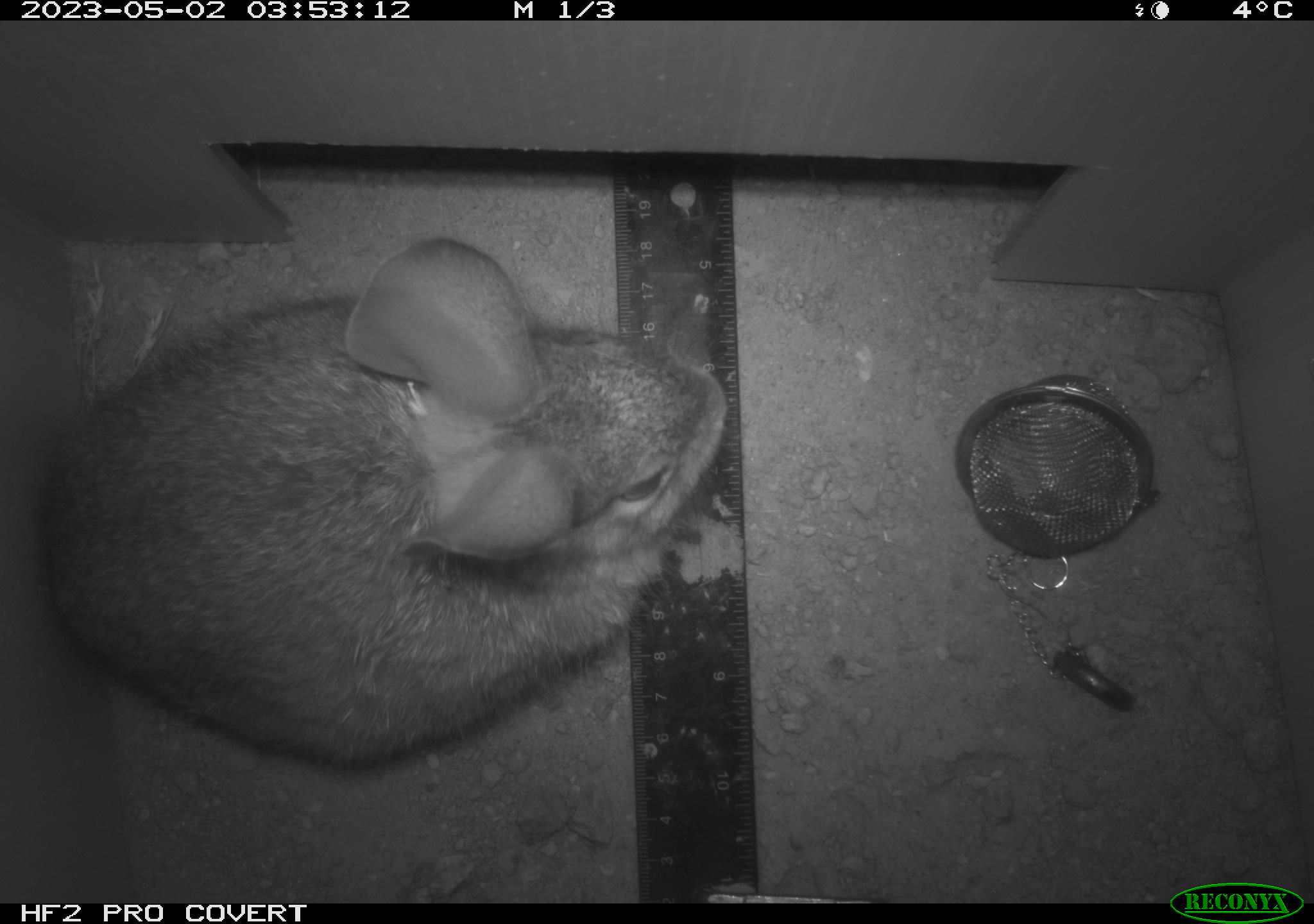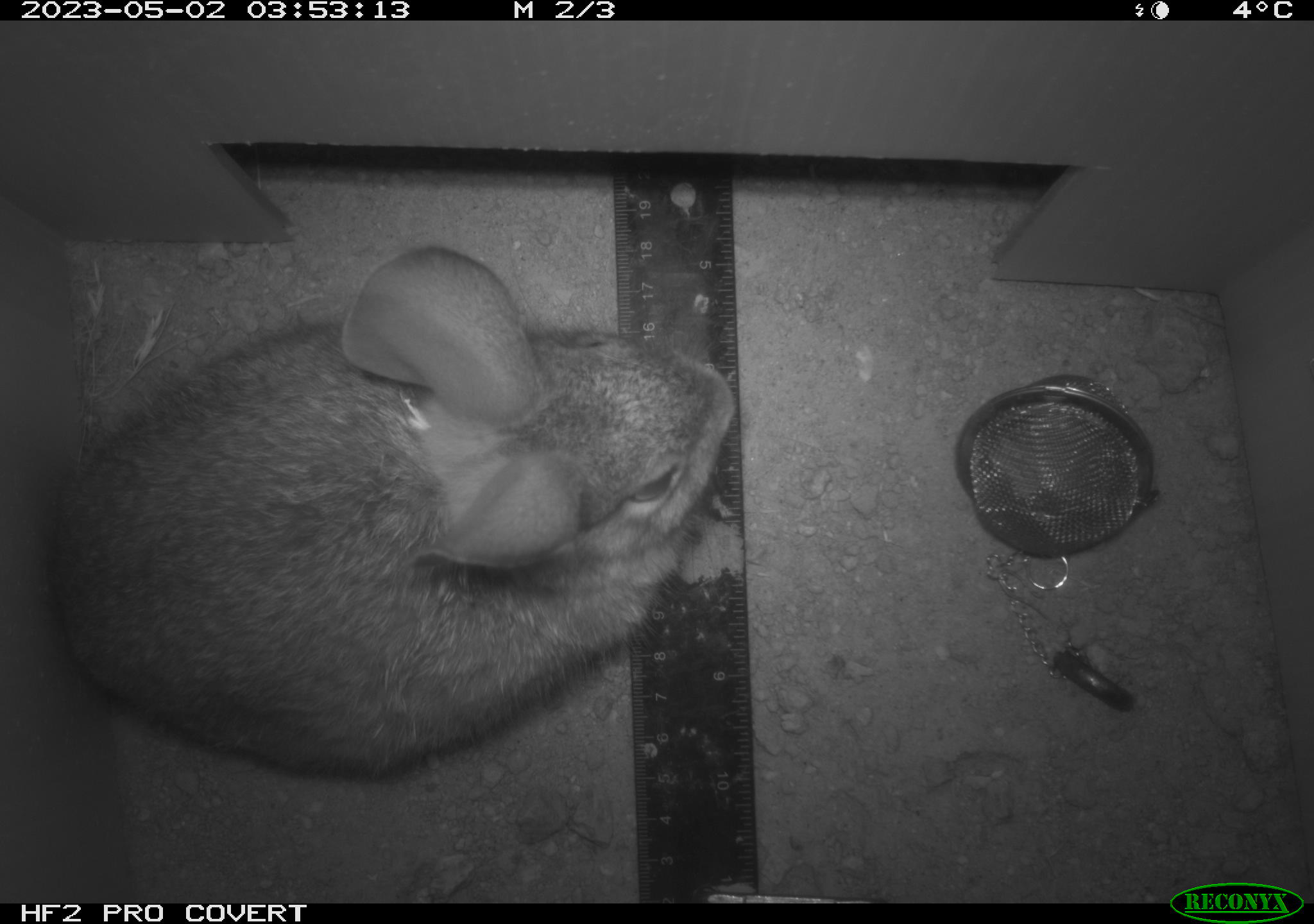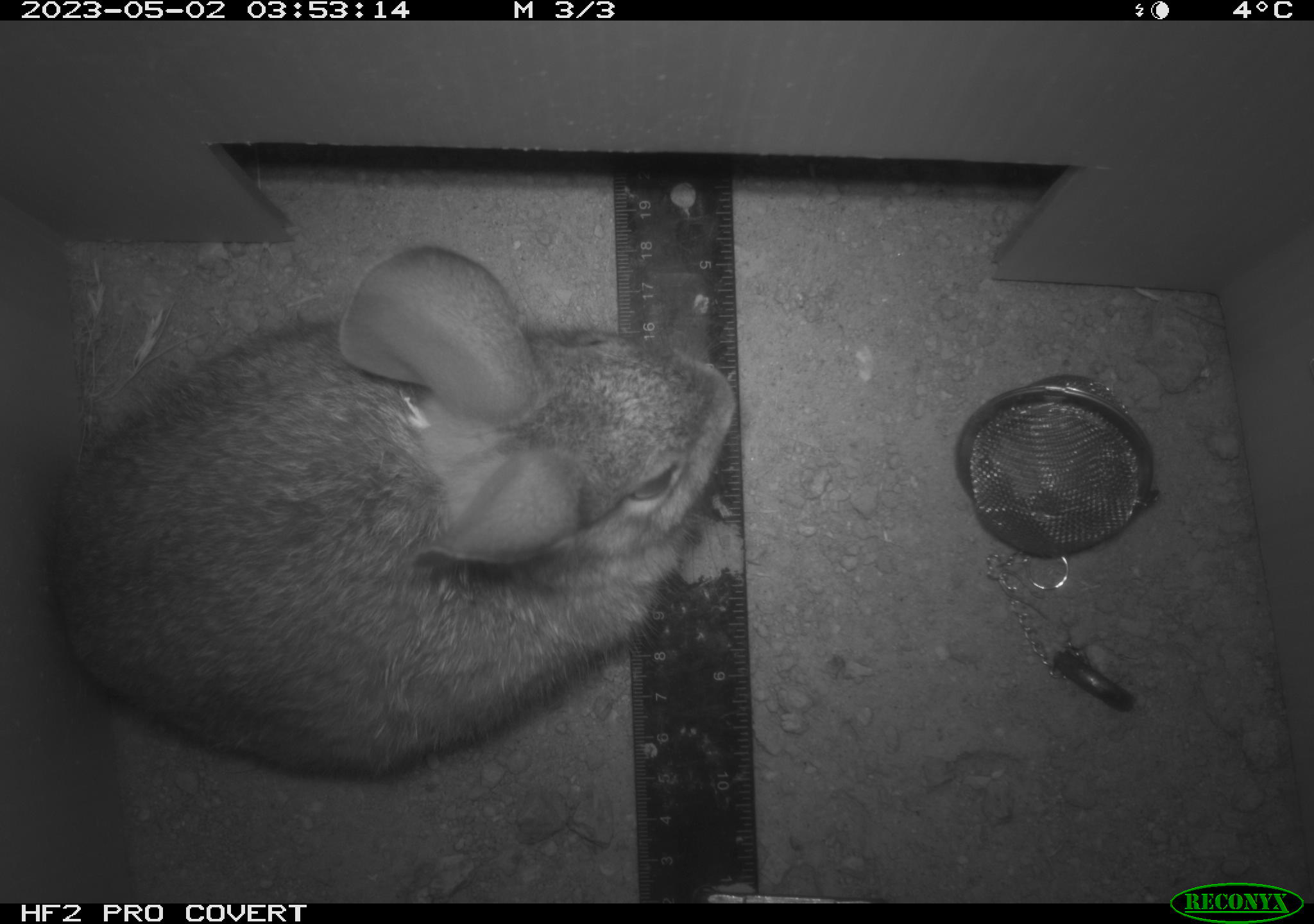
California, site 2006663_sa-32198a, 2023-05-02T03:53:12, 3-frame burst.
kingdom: Animalia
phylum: Chordata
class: Mammalia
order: Lagomorpha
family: Leporidae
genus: Sylvilagus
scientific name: Sylvilagus audubonii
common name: desert cottontail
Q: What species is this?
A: Desert cottontail (Sylvilagus audubonii).